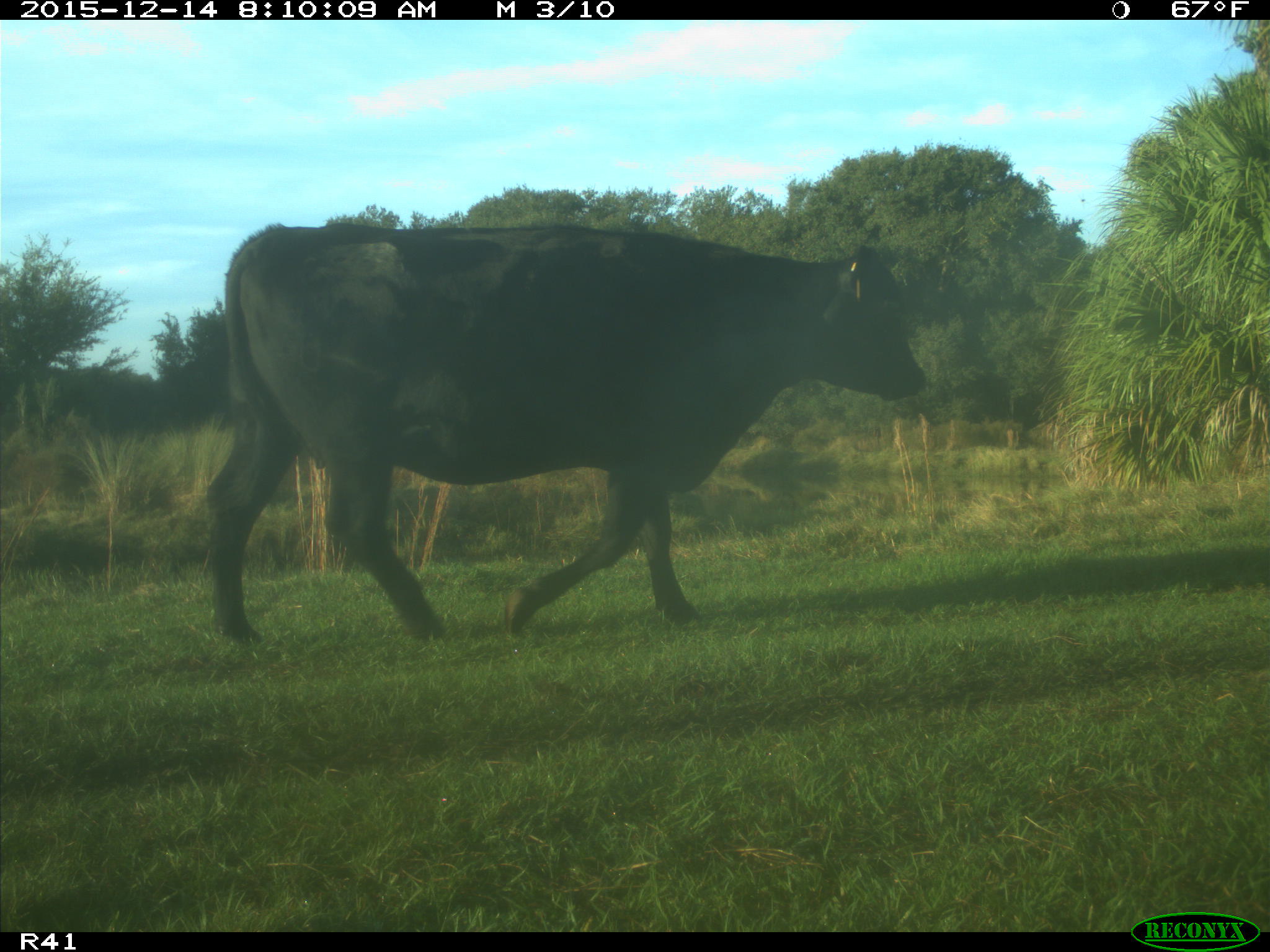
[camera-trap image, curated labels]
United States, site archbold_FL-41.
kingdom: Animalia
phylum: Chordata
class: Mammalia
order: Artiodactyla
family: Bovidae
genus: Bos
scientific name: Bos taurus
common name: domestic cow